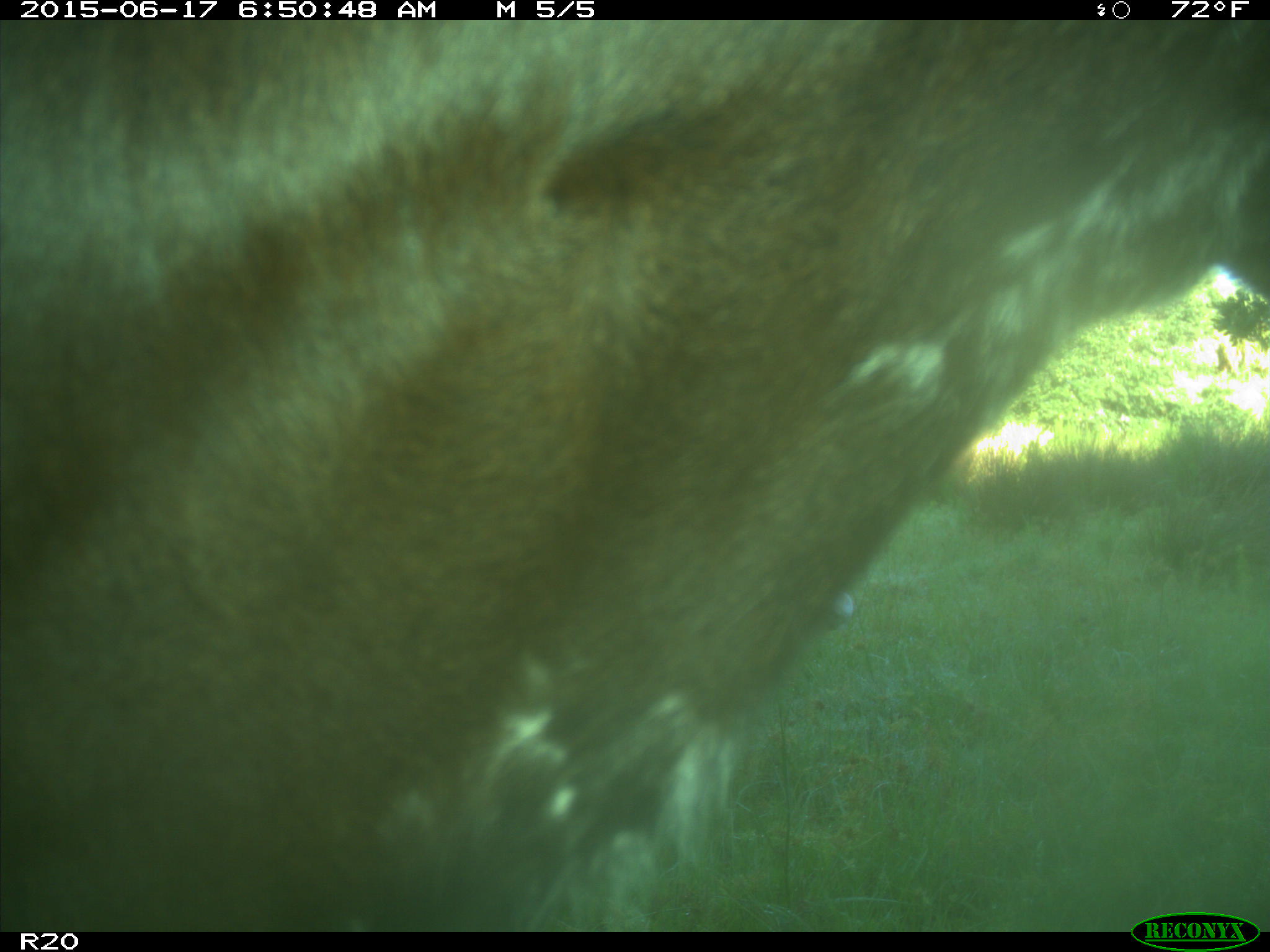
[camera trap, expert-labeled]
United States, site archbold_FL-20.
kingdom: Animalia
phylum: Chordata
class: Mammalia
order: Artiodactyla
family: Bovidae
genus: Bos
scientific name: Bos taurus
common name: domestic cow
Bos taurus (domestic cow).